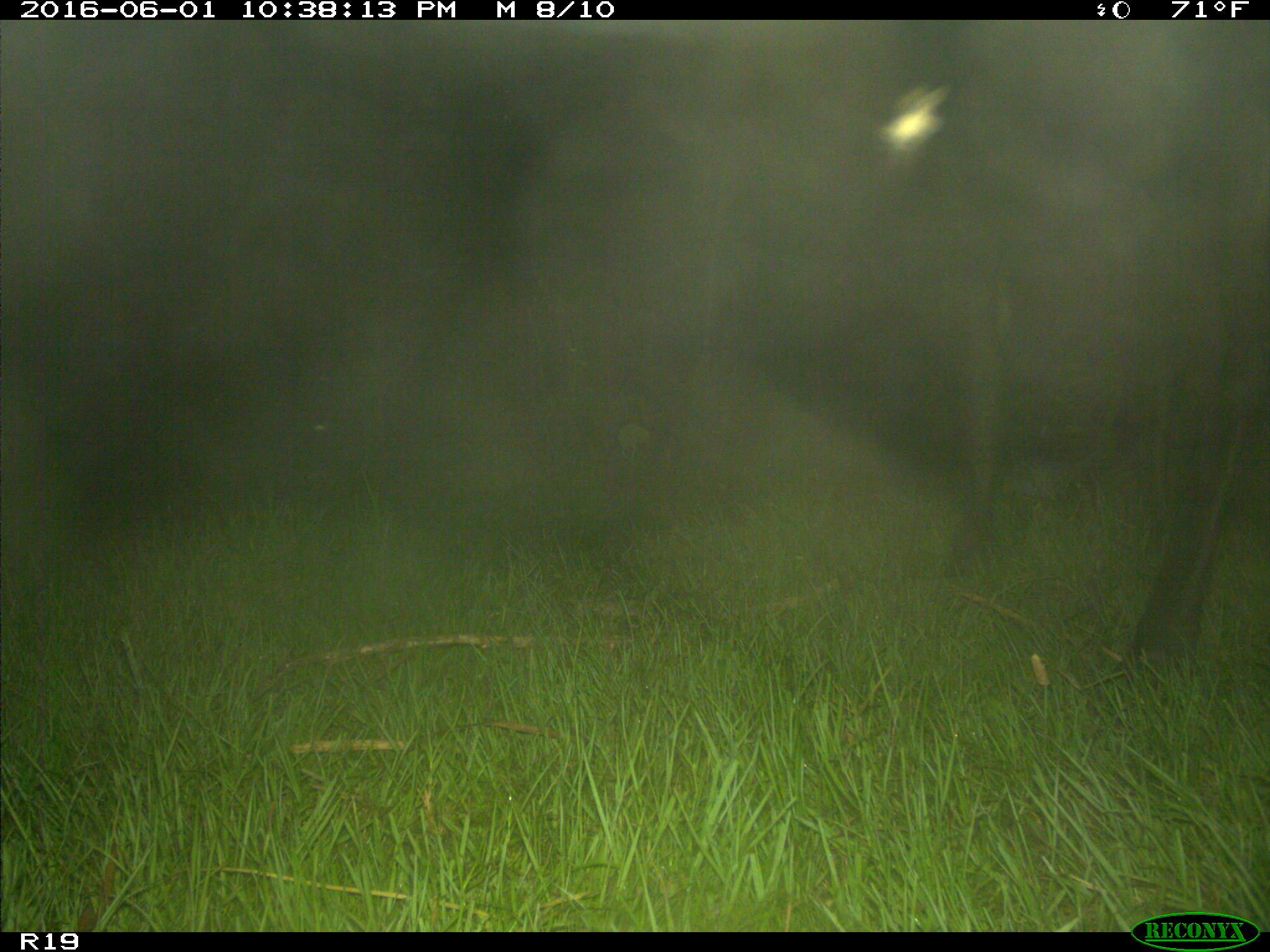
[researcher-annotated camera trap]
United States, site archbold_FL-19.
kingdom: Animalia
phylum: Chordata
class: Mammalia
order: Artiodactyla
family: Bovidae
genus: Bos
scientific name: Bos taurus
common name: domestic cow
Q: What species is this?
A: Bos taurus (domestic cow).